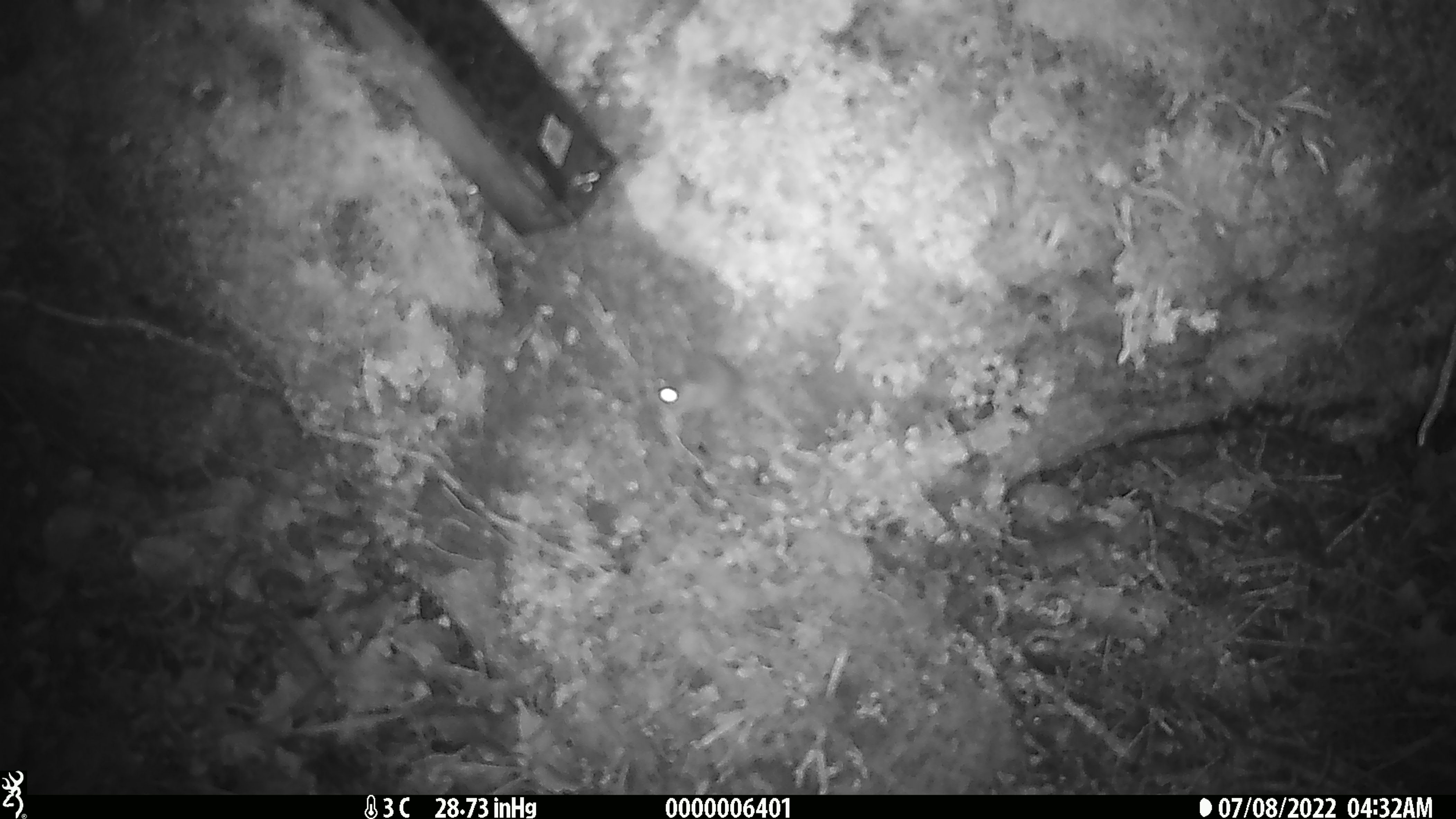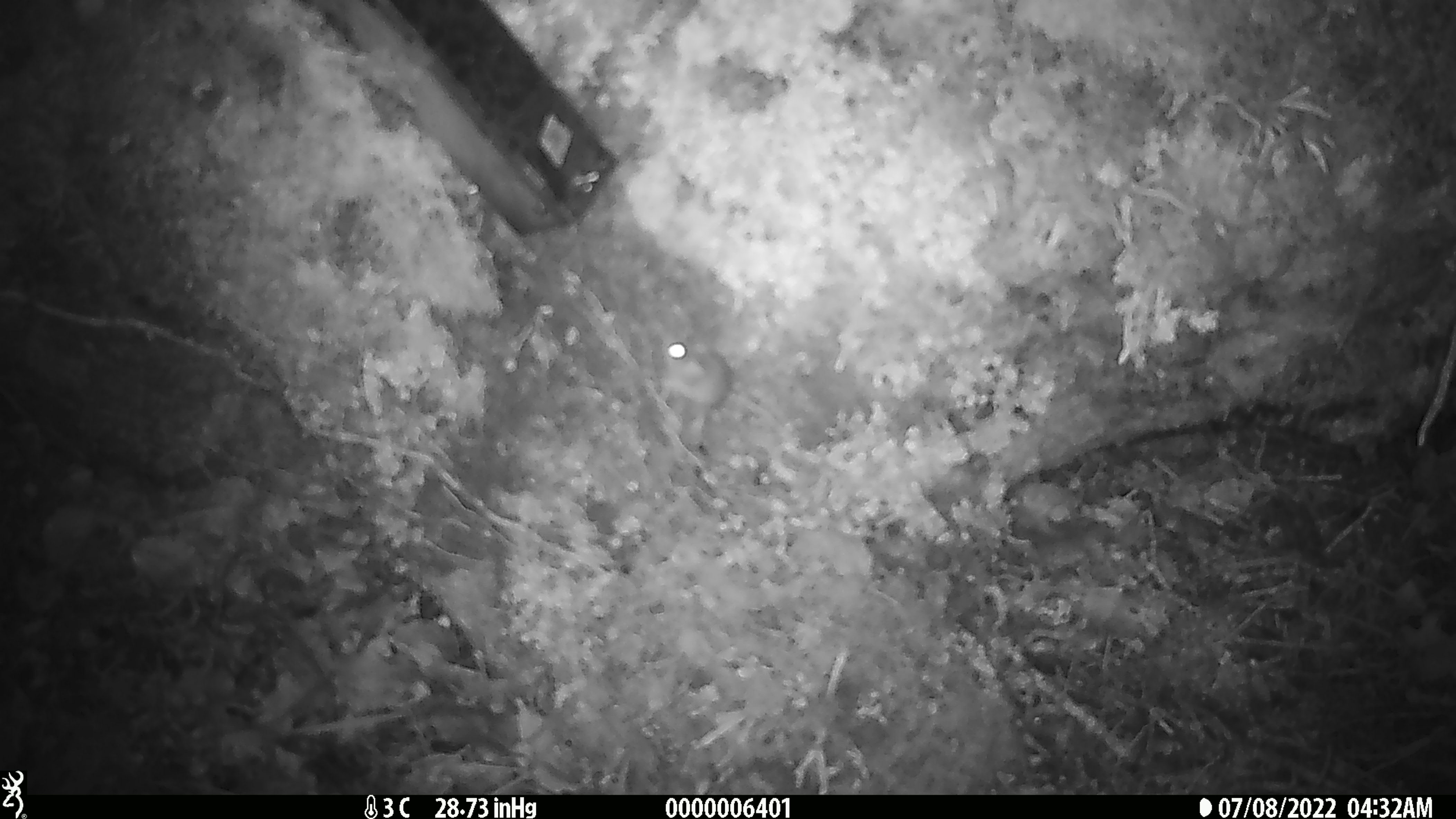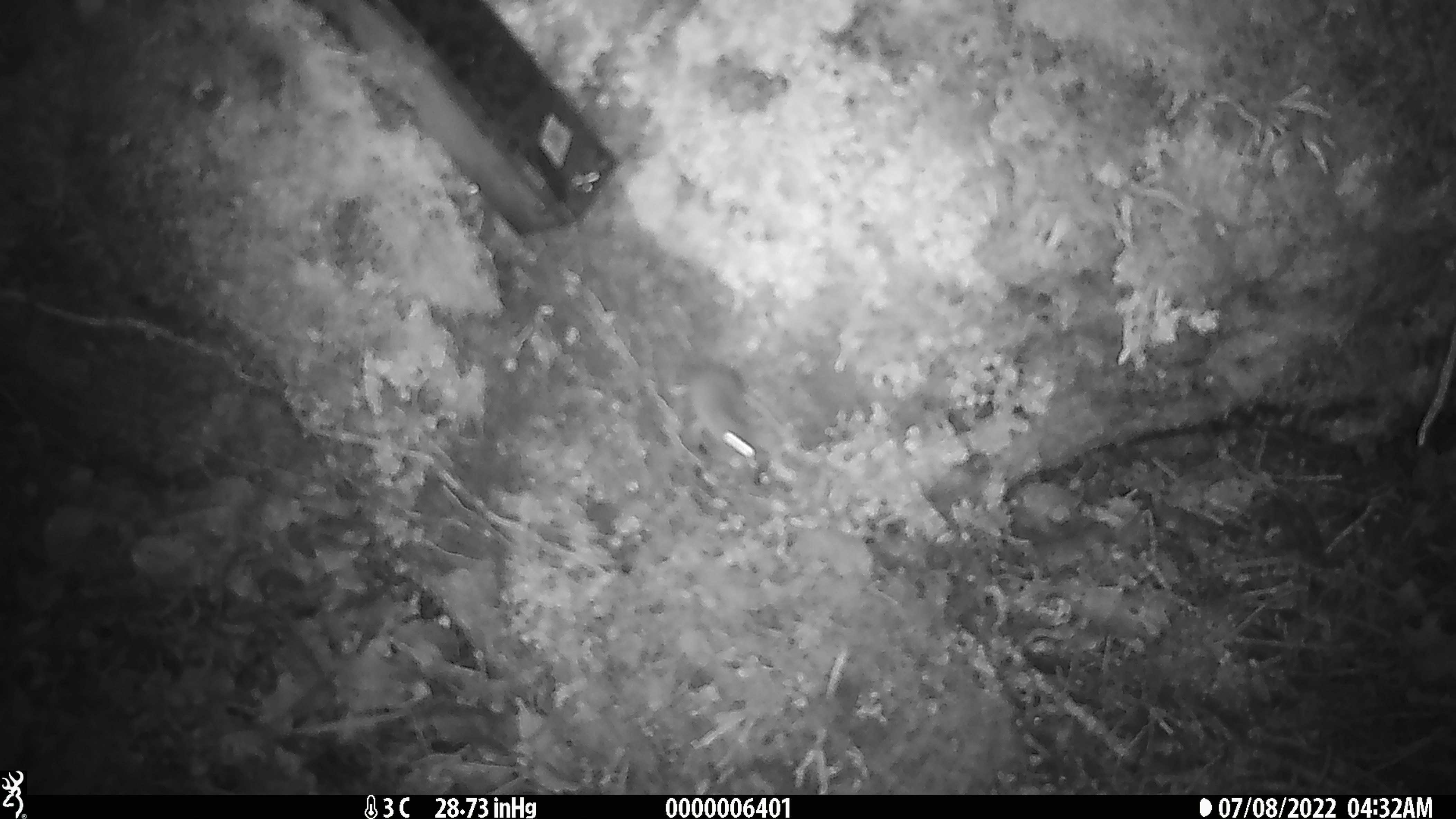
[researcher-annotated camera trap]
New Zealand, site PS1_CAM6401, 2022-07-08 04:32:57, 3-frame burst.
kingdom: Animalia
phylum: Chordata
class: Mammalia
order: Rodentia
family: Muridae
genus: Mus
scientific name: Mus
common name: mouse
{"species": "mouse (Mus)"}